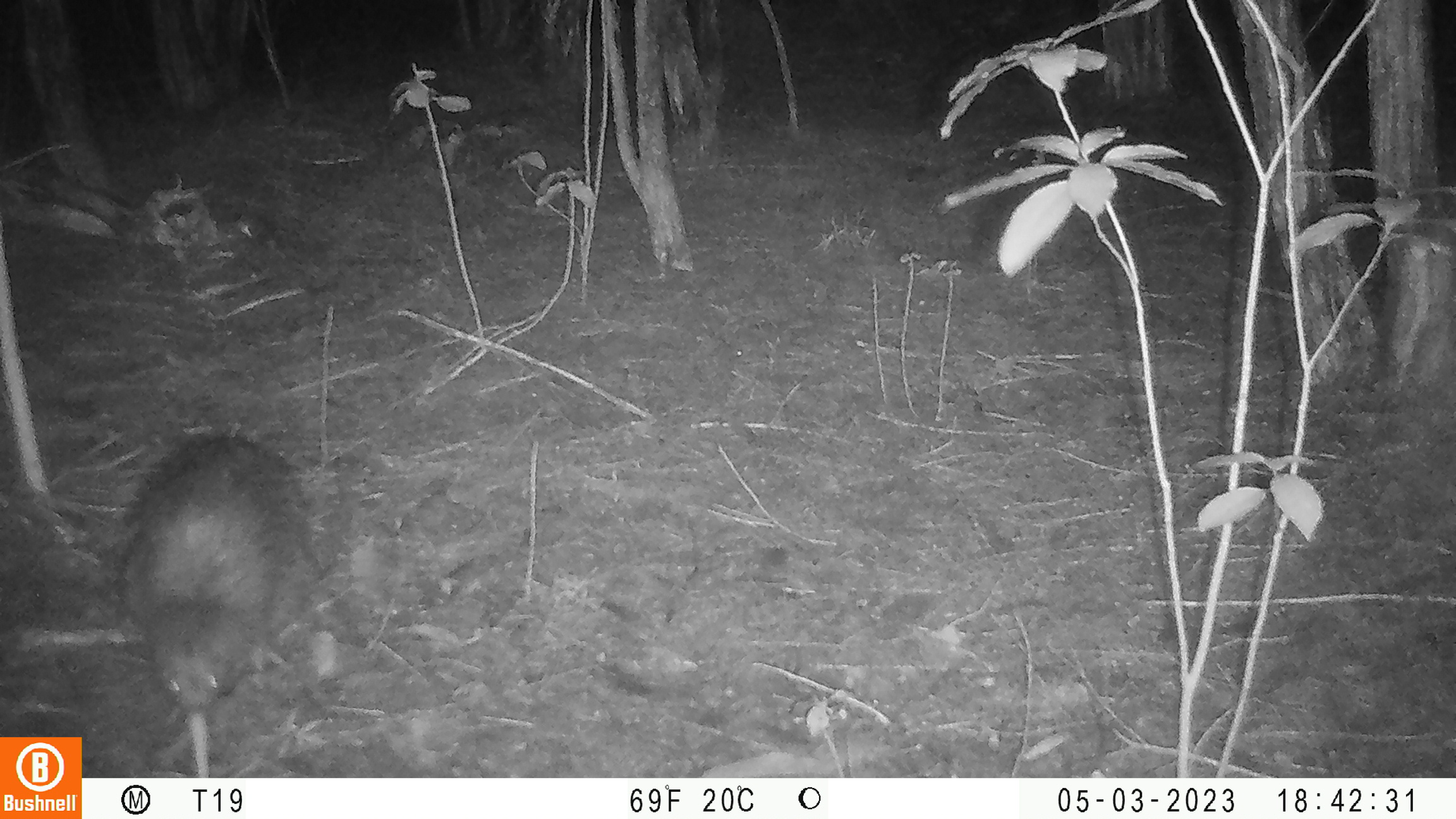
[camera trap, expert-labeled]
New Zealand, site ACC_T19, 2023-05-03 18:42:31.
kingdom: Animalia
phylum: Chordata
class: Aves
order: Apterygiformes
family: Apterygidae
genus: Apteryx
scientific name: Apteryx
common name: kiwi